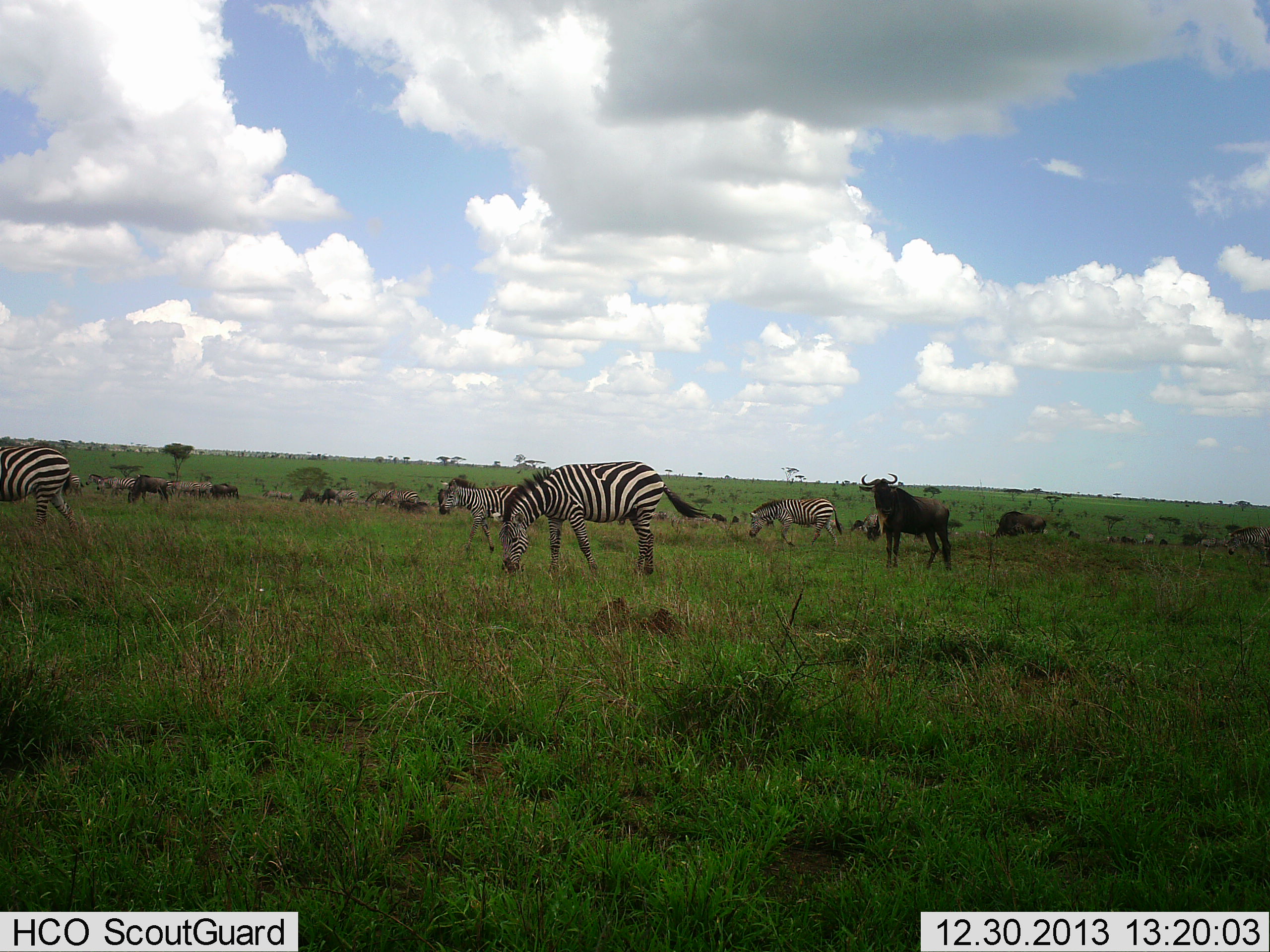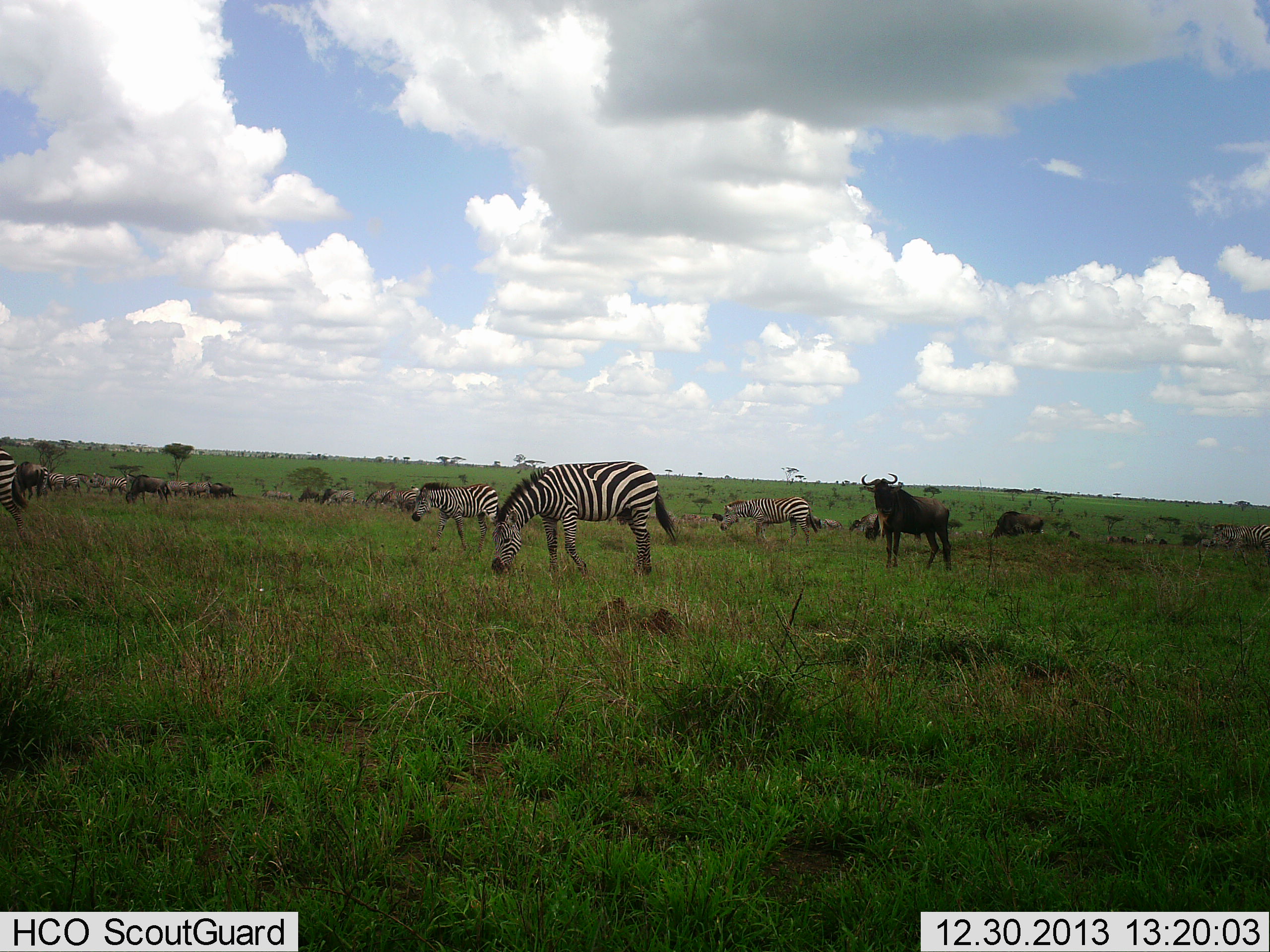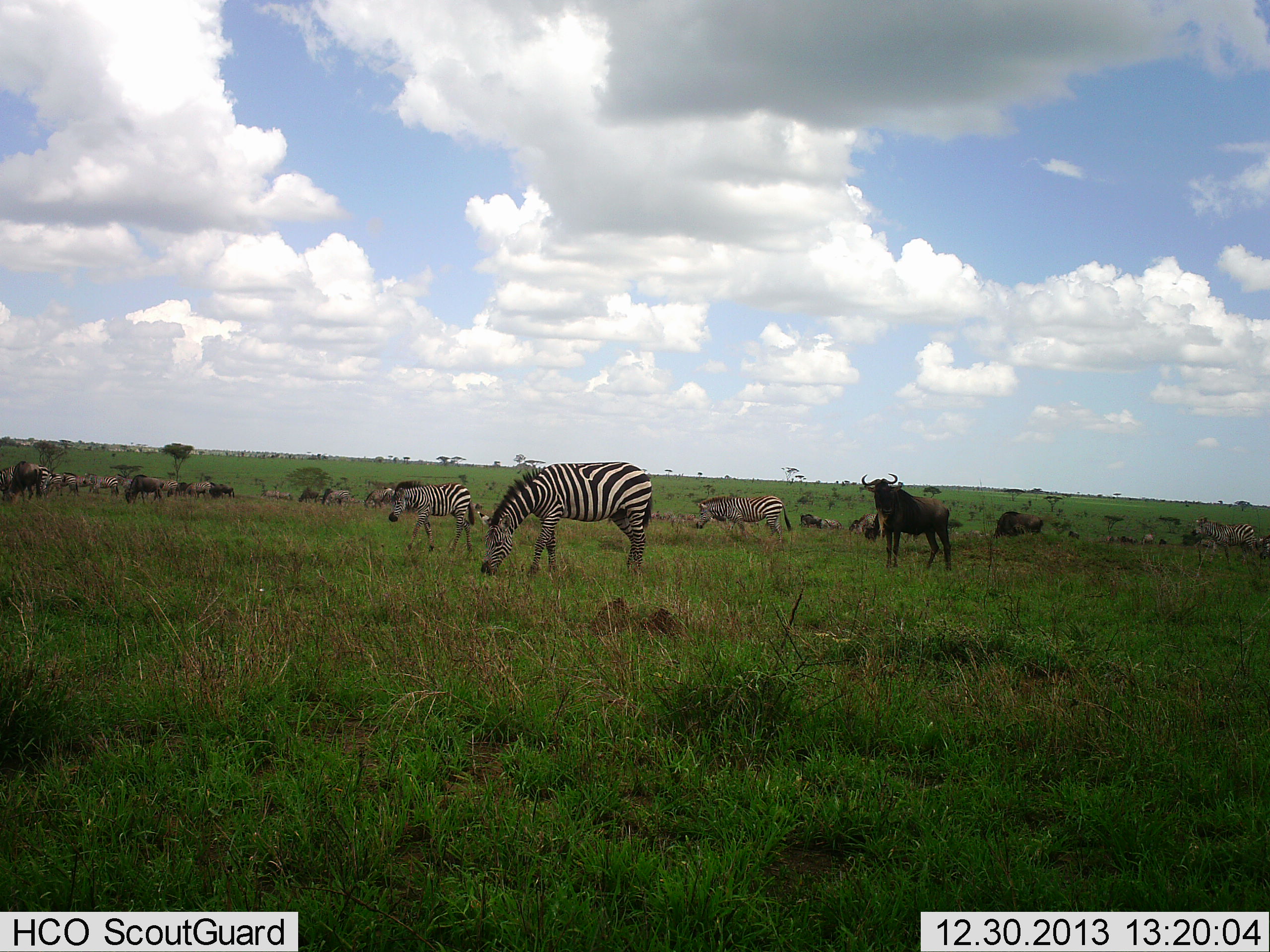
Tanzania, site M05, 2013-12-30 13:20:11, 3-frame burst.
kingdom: Animalia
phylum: Chordata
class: Mammalia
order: Artiodactyla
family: Bovidae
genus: Connochaetes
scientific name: Connochaetes taurinus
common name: blue wildebeest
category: wildebeest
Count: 10.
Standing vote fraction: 60%.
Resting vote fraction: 10%.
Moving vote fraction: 30%.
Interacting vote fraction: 0%.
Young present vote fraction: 0%.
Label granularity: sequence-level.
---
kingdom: Animalia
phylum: Chordata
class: Mammalia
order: Perissodactyla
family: Equidae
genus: Equus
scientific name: Equus quagga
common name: plains zebra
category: zebra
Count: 10.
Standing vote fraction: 8%.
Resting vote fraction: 0%.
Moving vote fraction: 58%.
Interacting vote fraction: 0%.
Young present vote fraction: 8%.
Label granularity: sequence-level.